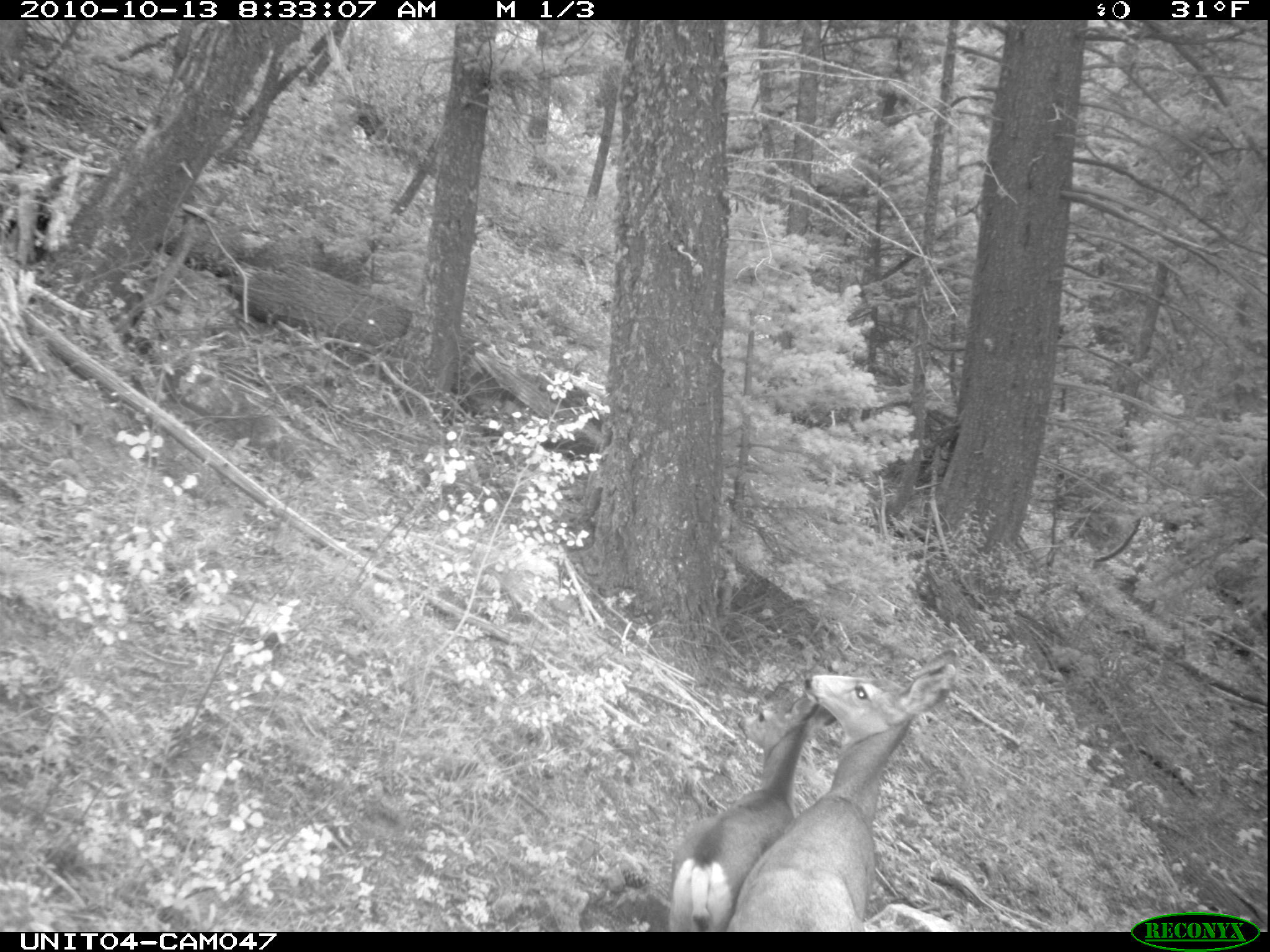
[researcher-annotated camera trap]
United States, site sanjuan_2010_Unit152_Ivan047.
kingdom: Animalia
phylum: Chordata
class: Mammalia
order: Artiodactyla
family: Cervidae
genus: Odocoileus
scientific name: Odocoileus hemionus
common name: mule deer